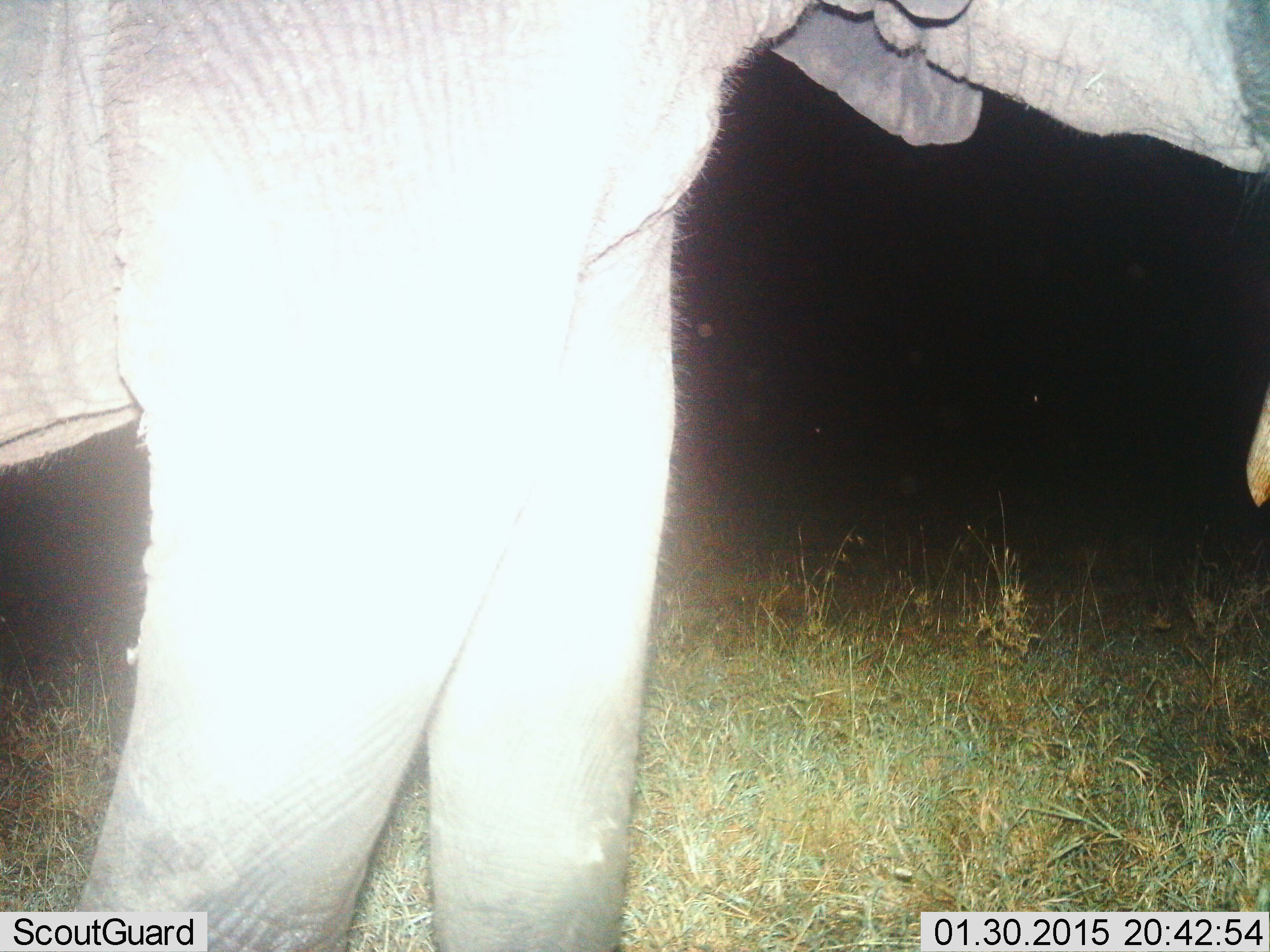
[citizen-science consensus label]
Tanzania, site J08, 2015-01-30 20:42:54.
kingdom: Animalia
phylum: Chordata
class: Mammalia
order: Proboscidea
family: Elephantidae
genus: Loxodonta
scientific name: Loxodonta africana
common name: african bush elephant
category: elephant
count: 1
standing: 70%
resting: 0%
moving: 30%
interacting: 0%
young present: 0%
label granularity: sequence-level